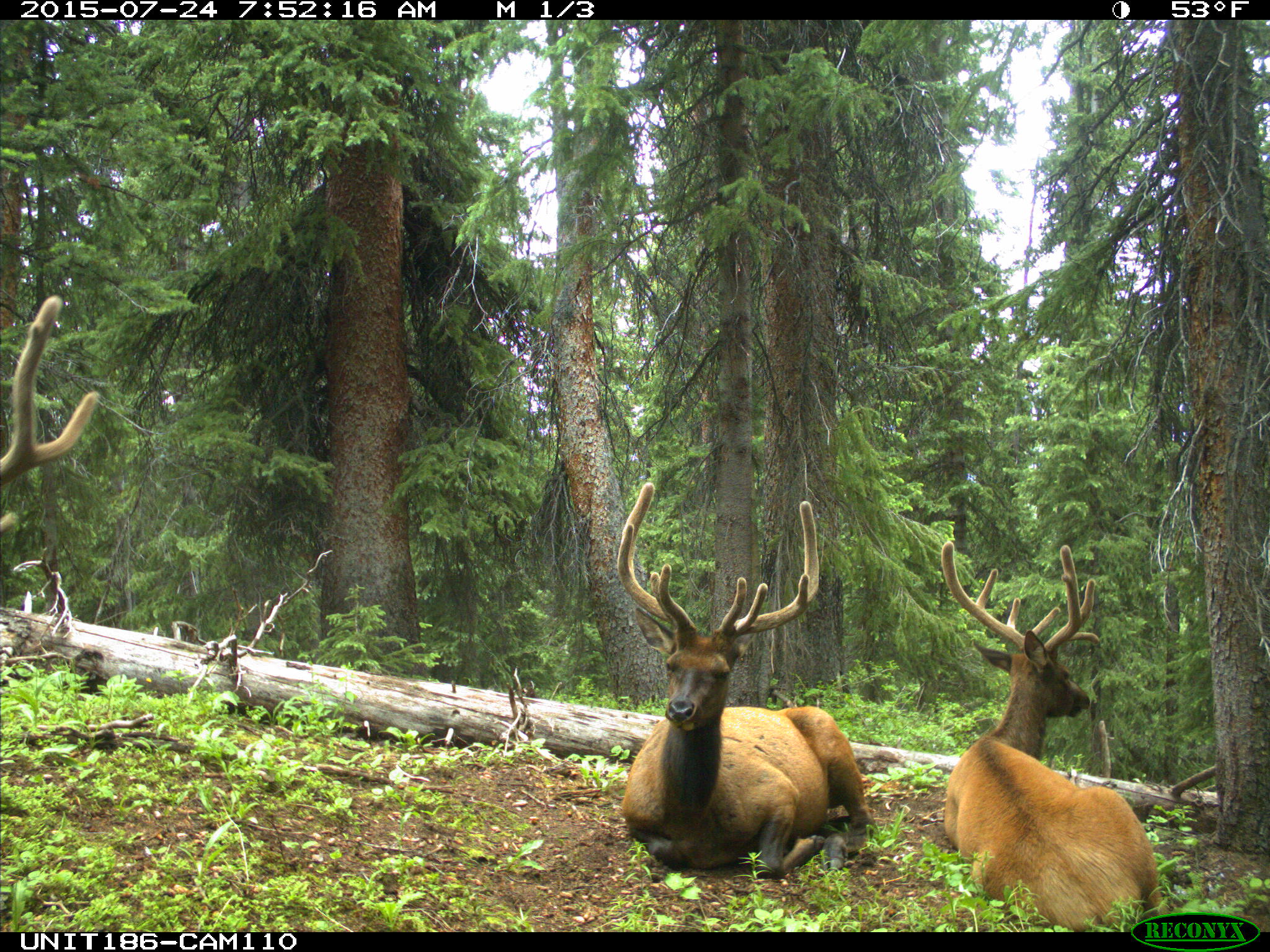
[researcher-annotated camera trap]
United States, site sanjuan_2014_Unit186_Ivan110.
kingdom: Animalia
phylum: Chordata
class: Mammalia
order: Artiodactyla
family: Cervidae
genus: Cervus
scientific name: Cervus elaphus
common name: red deer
Cervus elaphus (red deer).